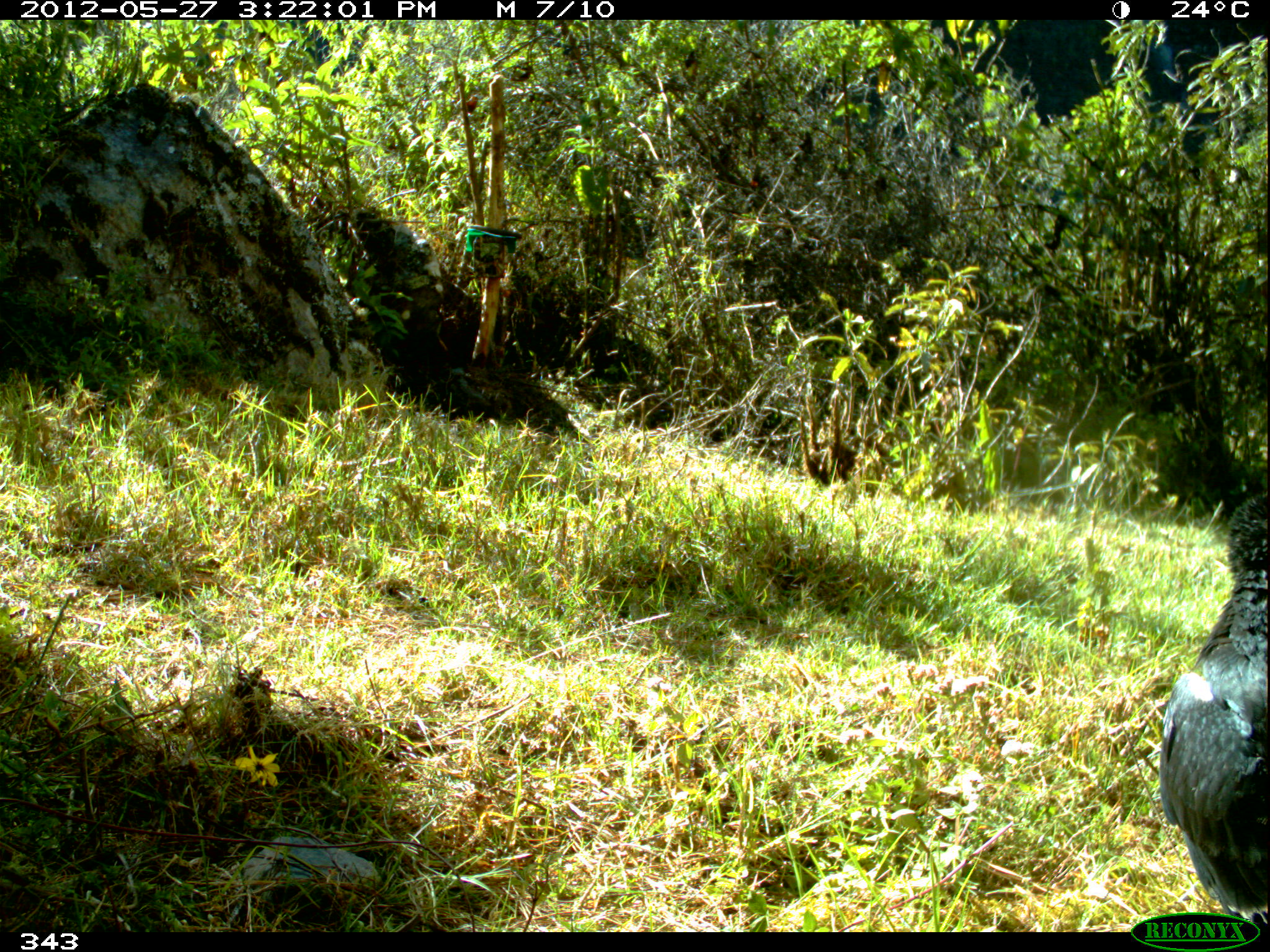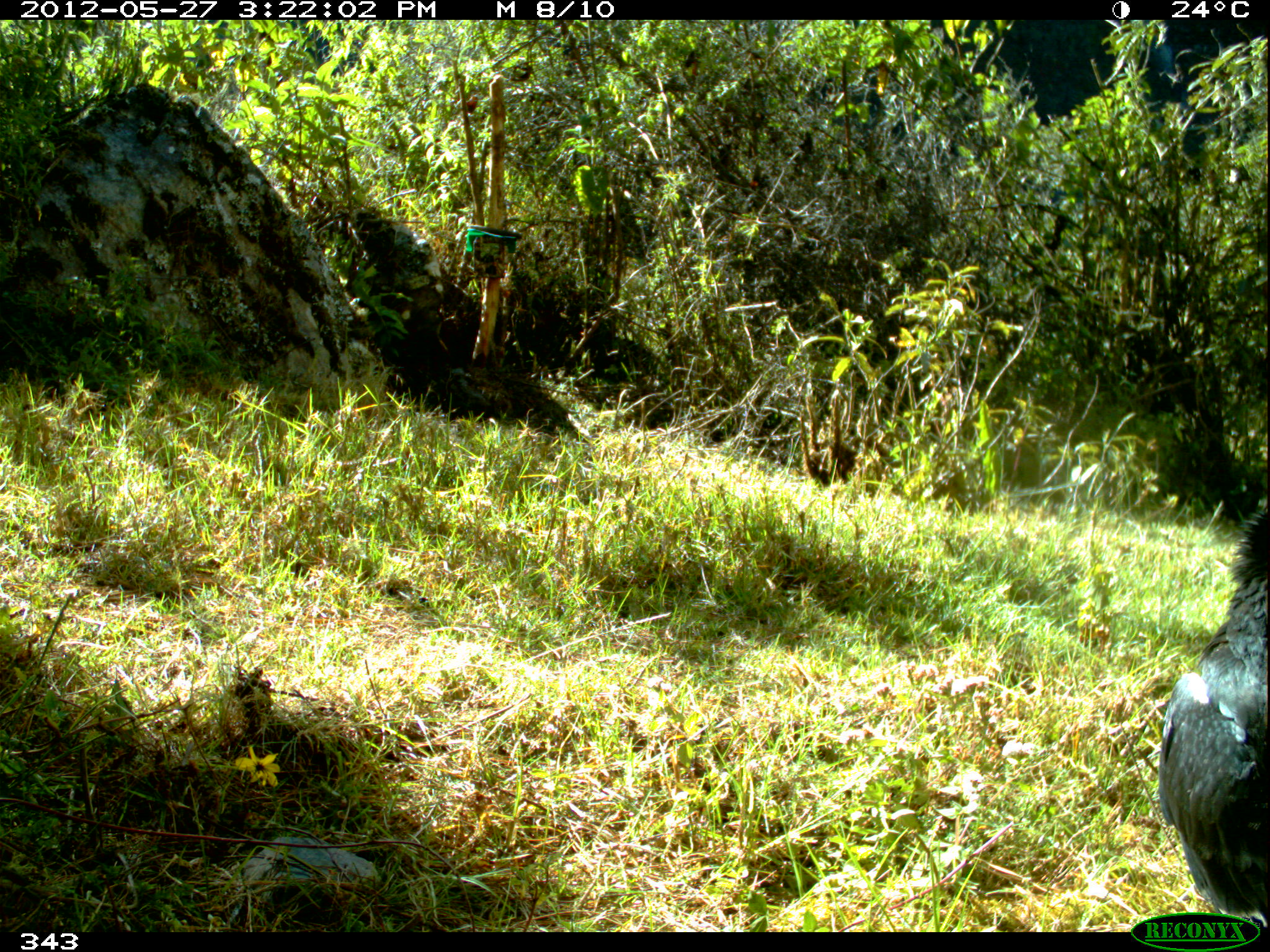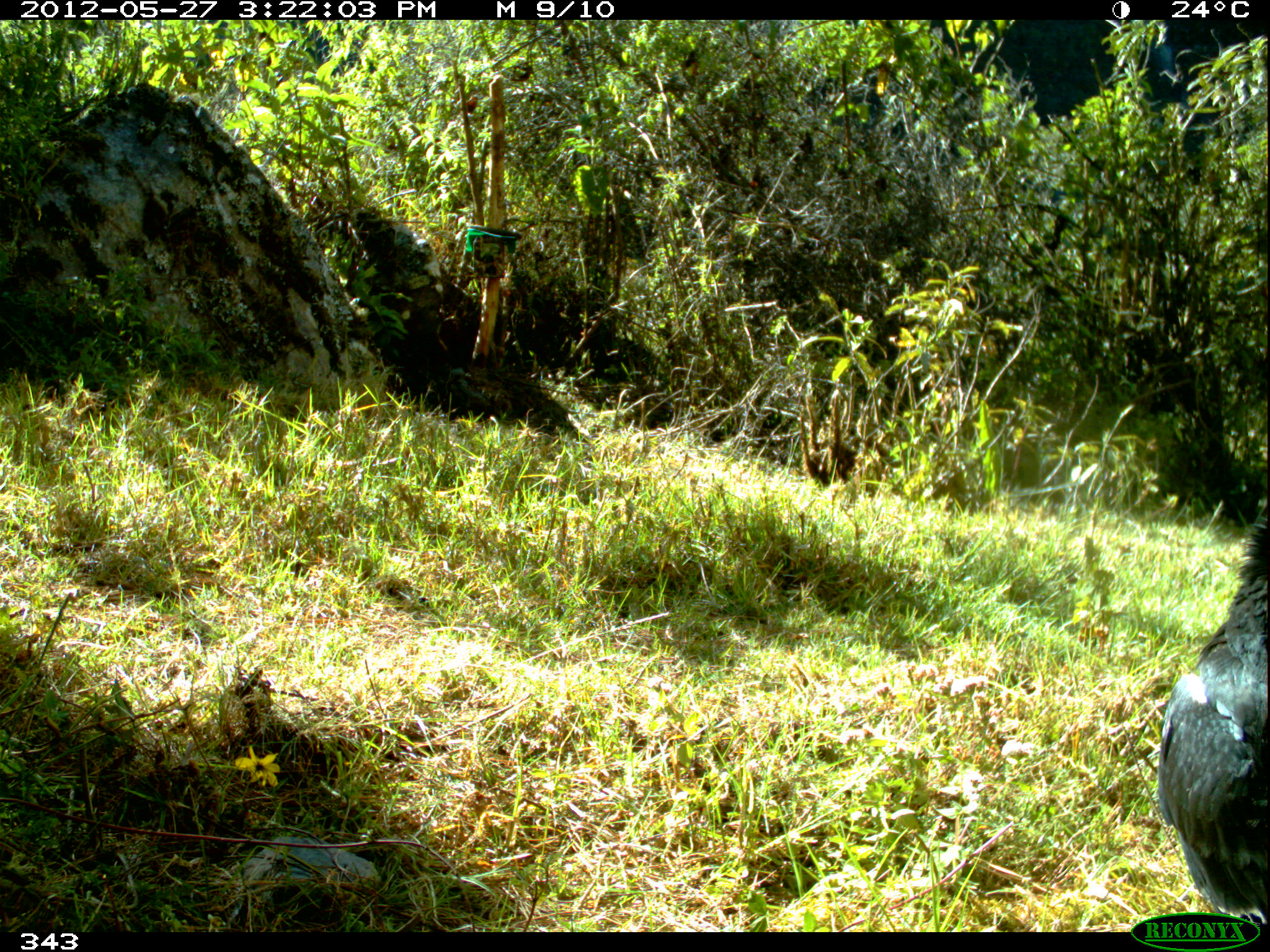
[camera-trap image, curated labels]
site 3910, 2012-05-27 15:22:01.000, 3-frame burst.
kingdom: Animalia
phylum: Chordata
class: Aves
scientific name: Aves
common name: bird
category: unknown bird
Unknown bird (bird) (Aves).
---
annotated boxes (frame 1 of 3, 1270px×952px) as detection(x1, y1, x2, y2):
unknown bird: detection(1156, 492, 1267, 924)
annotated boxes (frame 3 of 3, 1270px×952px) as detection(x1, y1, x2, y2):
unknown bird: detection(1156, 510, 1268, 932)